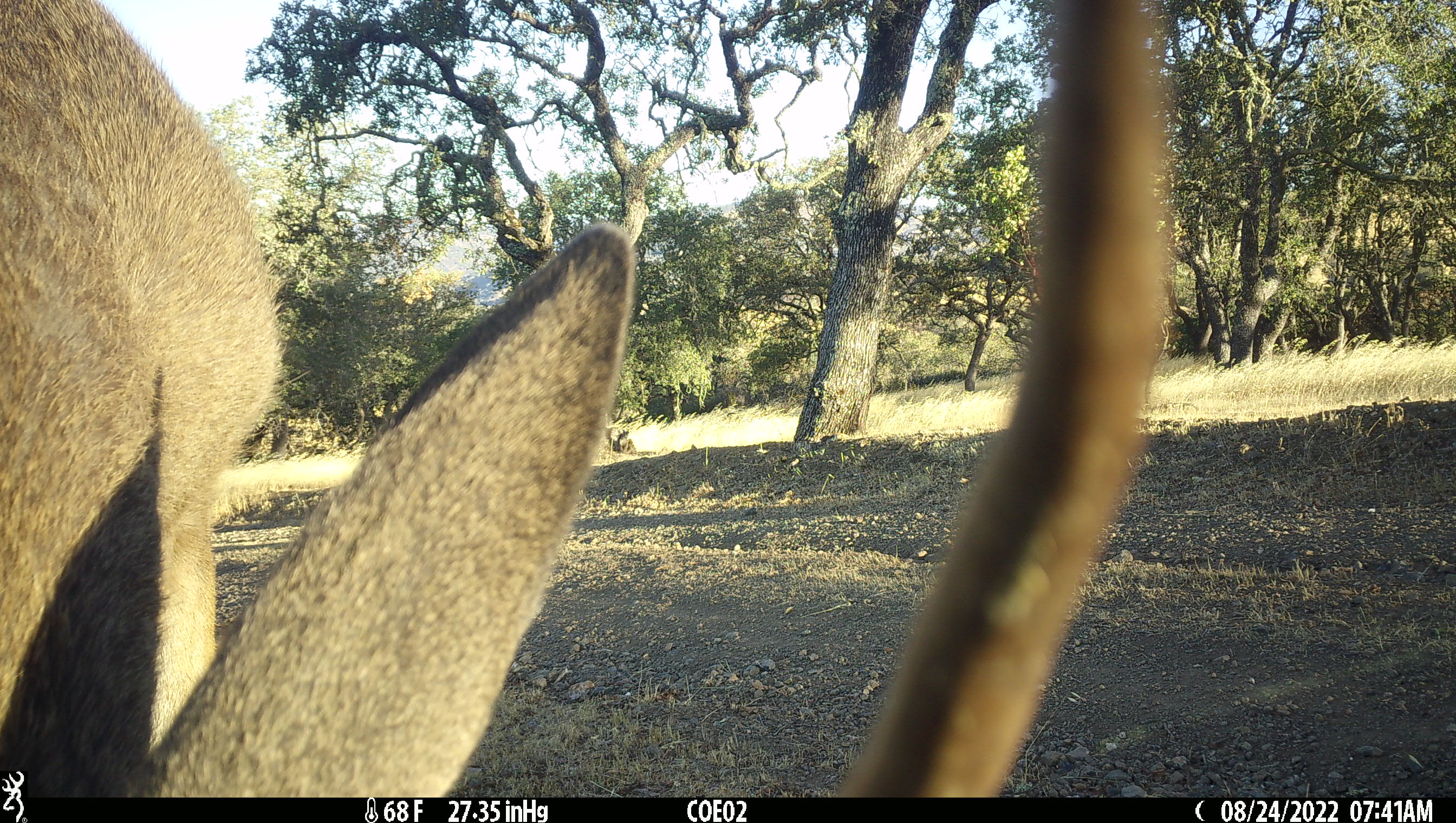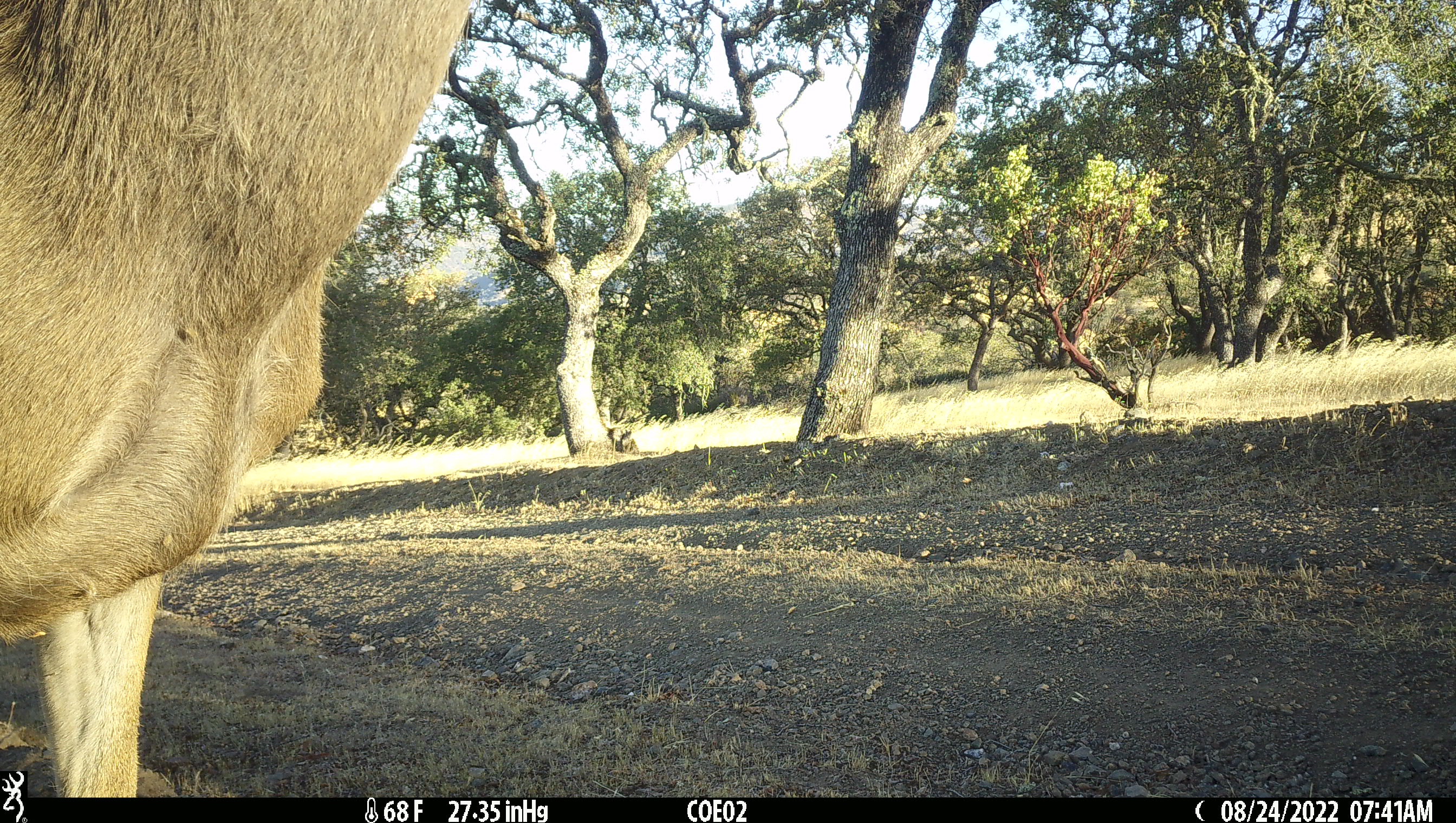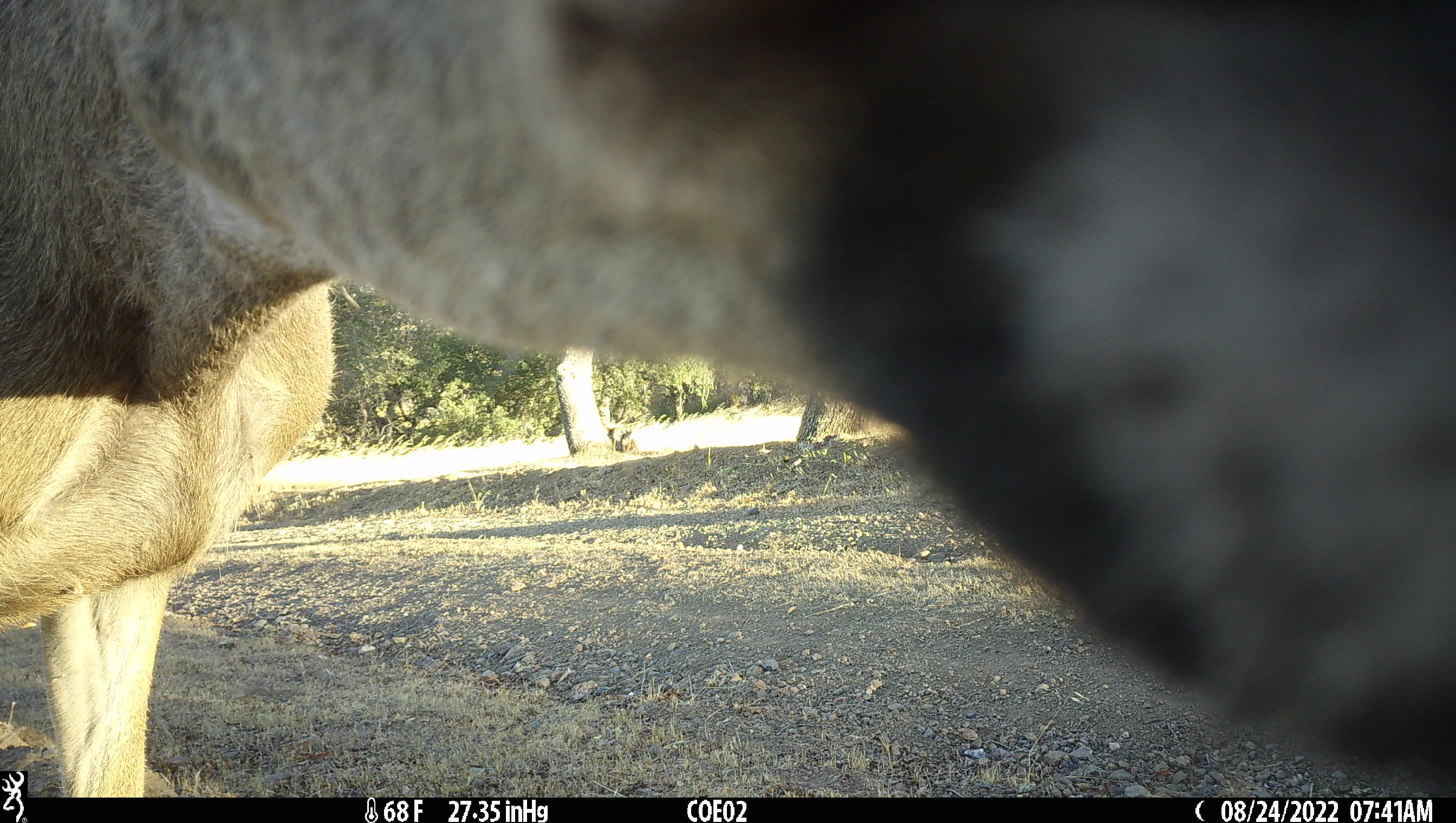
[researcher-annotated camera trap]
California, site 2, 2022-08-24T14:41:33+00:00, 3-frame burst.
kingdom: Animalia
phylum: Chordata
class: Mammalia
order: Artiodactyla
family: Cervidae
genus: Odocoileus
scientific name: Odocoileus hemionus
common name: mule deer